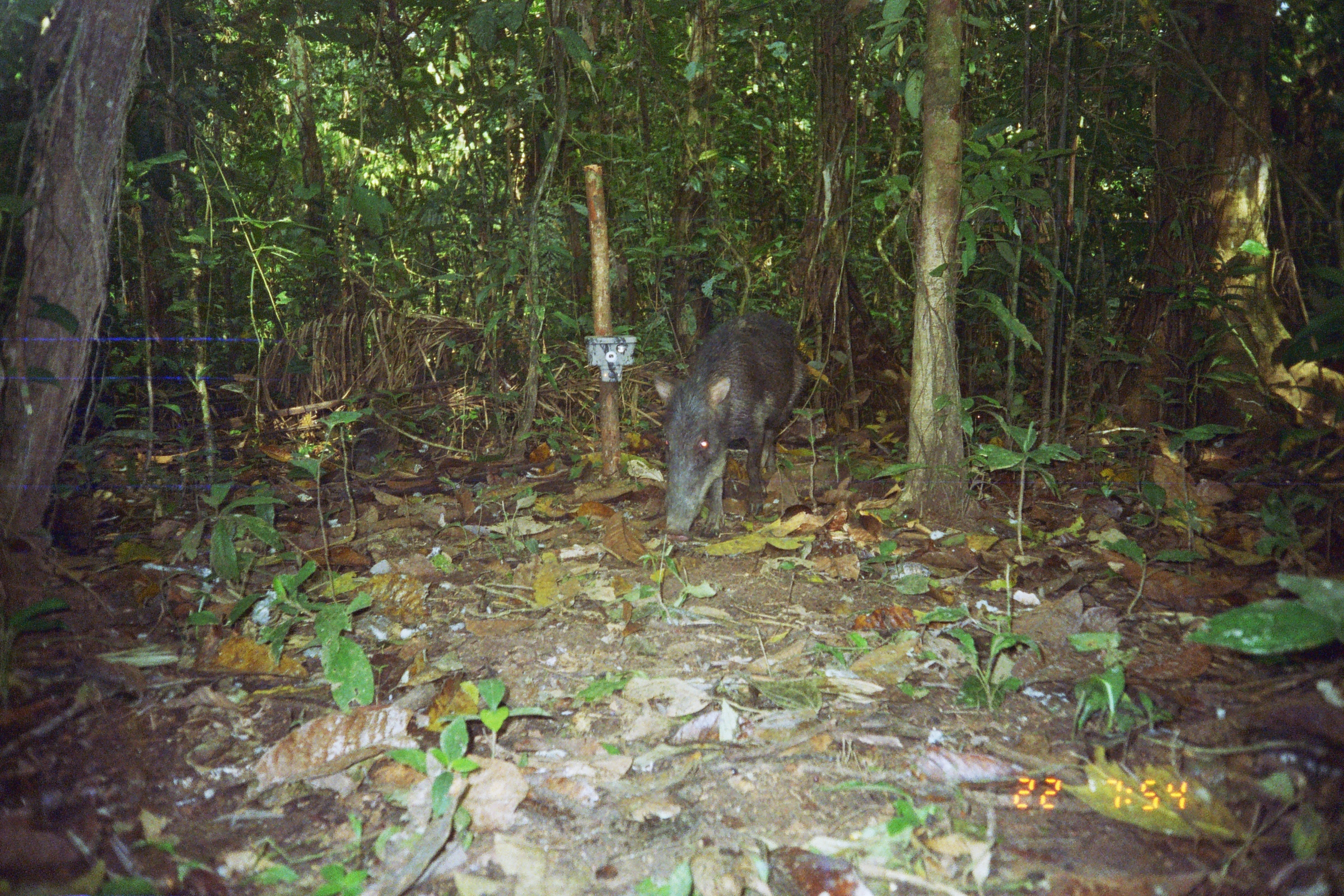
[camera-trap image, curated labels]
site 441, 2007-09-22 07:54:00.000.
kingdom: Animalia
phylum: Chordata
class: Mammalia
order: Artiodactyla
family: Tayassuidae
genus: Tayassu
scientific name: Tayassu pecari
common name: white-lipped peccary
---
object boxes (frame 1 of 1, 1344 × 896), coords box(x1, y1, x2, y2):
tayassu pecari: box(652, 308, 805, 542)